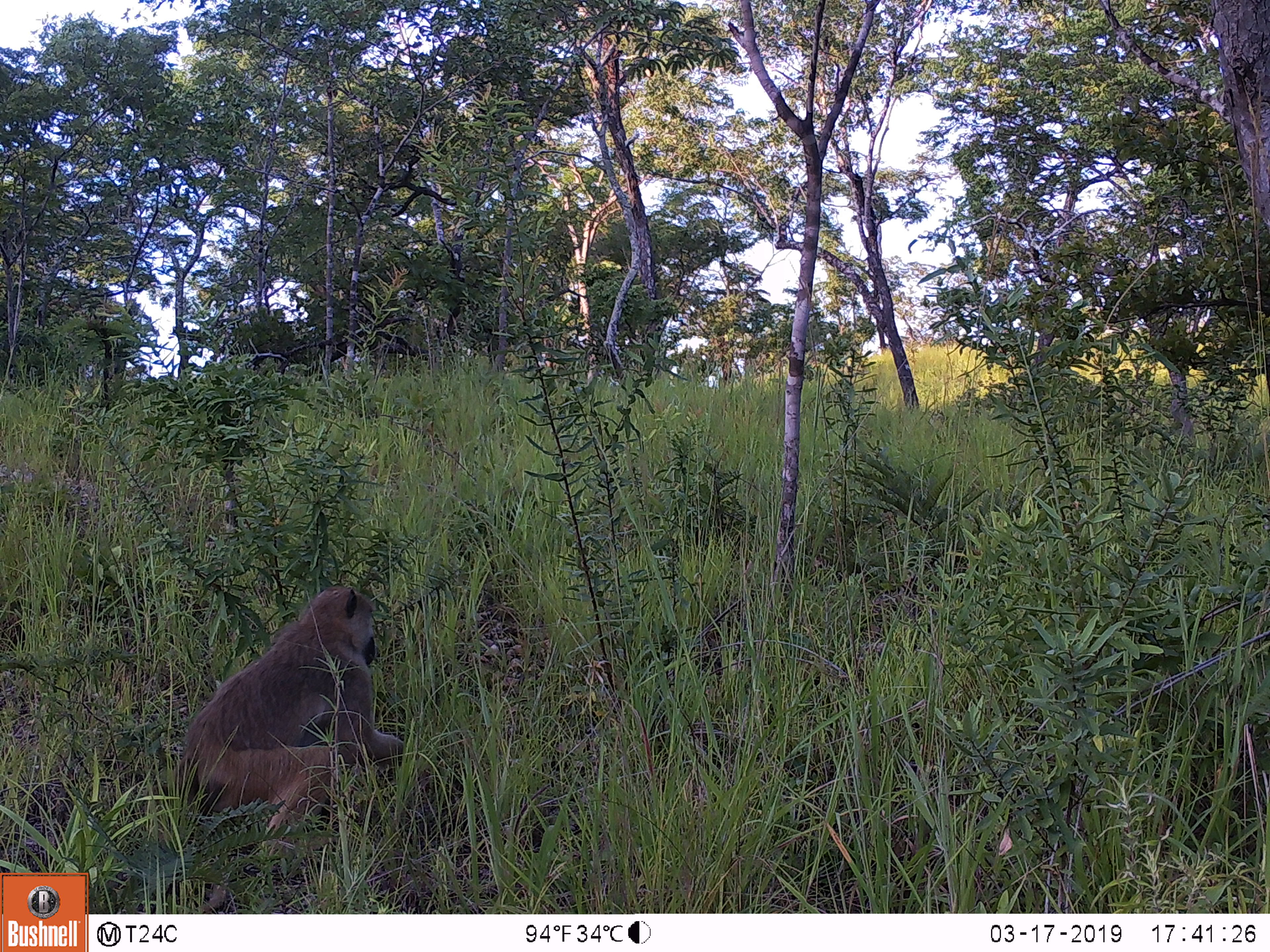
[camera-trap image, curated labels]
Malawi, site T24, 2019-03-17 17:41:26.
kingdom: Animalia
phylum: Chordata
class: Mammalia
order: Primates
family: Cercopithecidae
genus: Papio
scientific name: Papio cynocephalus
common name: yellow baboon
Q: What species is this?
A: Yellow baboon (Papio cynocephalus).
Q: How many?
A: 1.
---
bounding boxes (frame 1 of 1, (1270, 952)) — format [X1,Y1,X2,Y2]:
yellow baboon: [150,575,450,893]